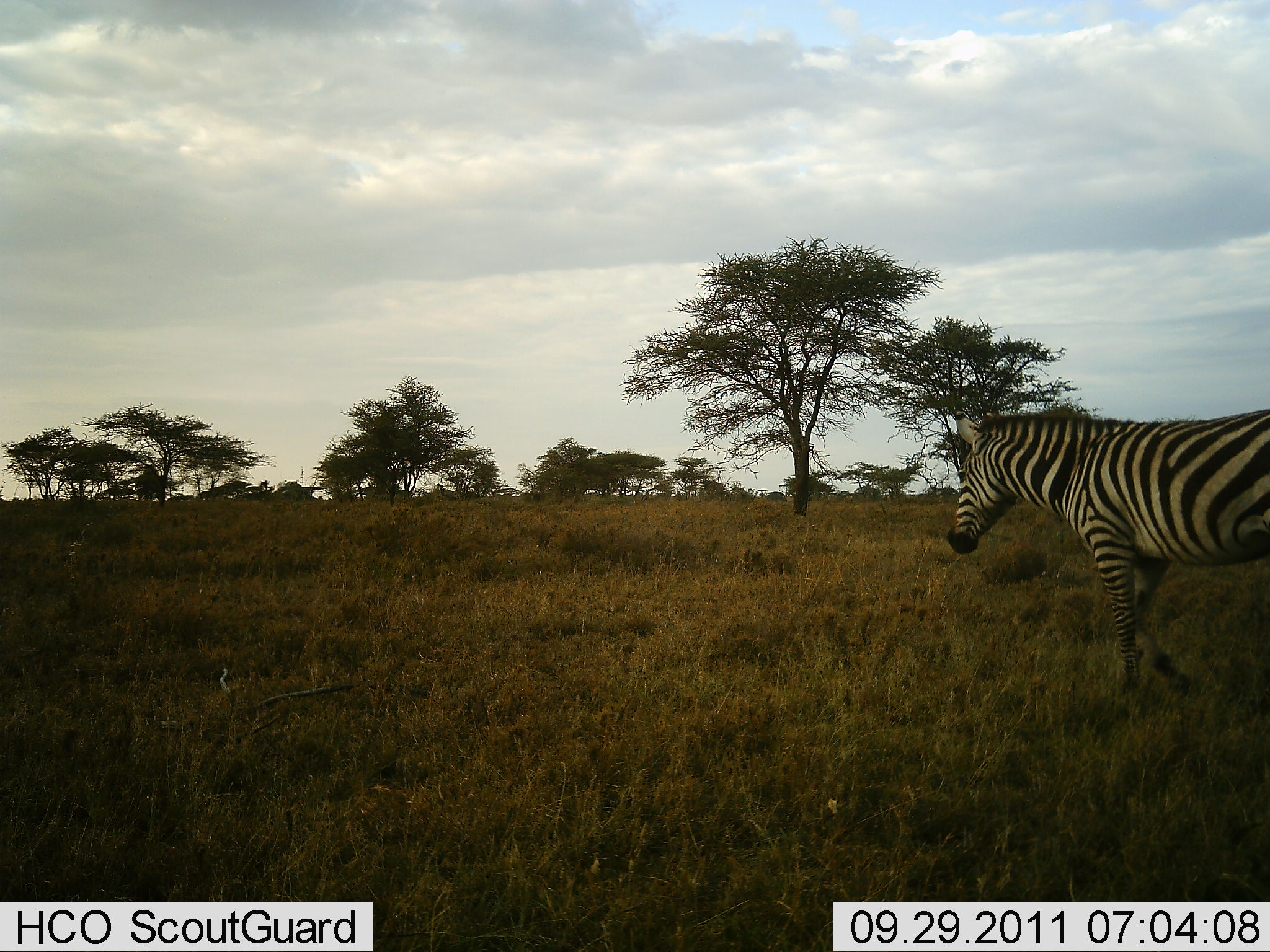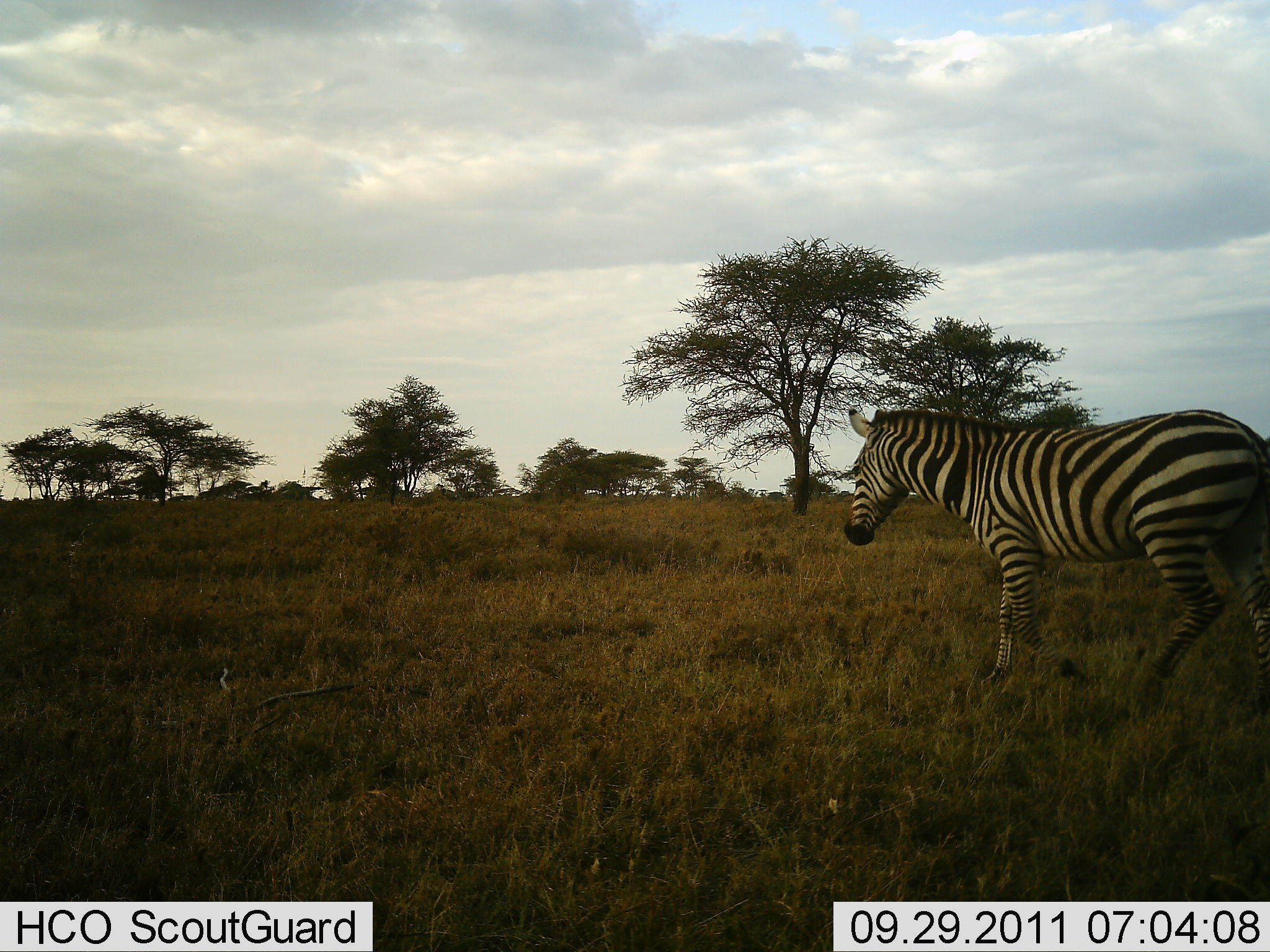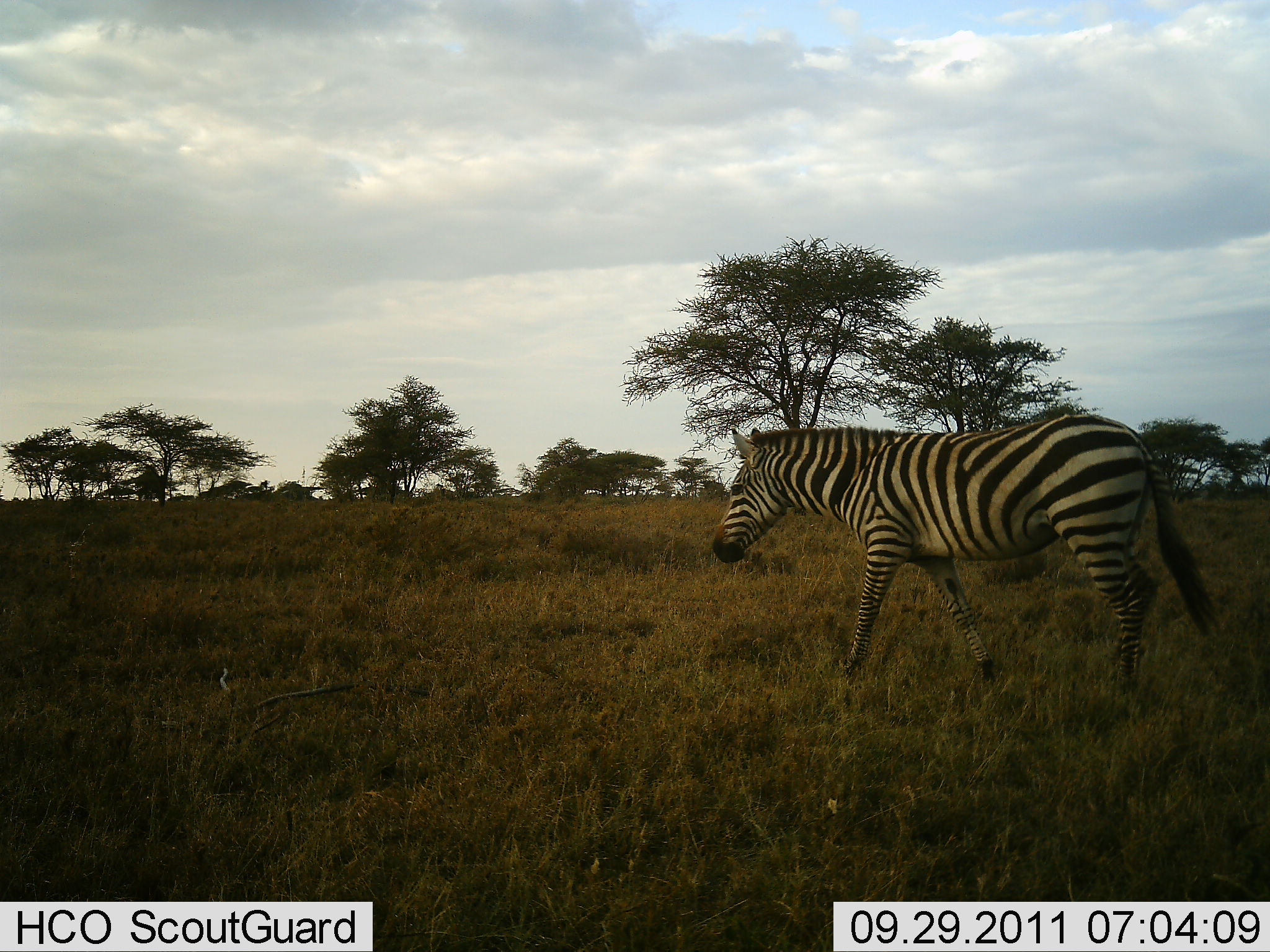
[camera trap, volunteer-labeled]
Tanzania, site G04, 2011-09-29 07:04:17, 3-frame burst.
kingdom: Animalia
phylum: Chordata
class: Mammalia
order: Perissodactyla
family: Equidae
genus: Equus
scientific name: Equus quagga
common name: plains zebra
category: zebra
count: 1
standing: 7%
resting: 0%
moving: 93%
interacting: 0%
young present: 0%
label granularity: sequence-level